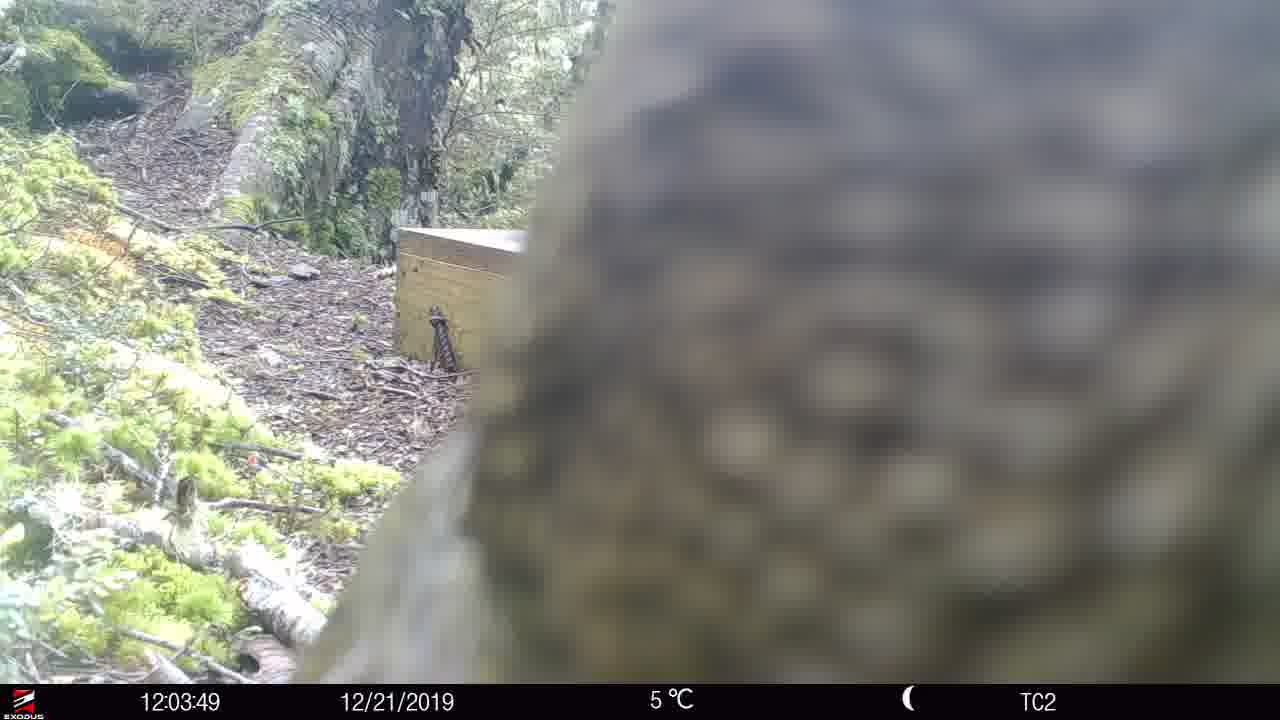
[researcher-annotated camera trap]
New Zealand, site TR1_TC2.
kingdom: Animalia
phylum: Chordata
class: Aves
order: Psittaciformes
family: Strigopidae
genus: Nestor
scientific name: Nestor notabilis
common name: kea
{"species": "kea (Nestor notabilis)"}